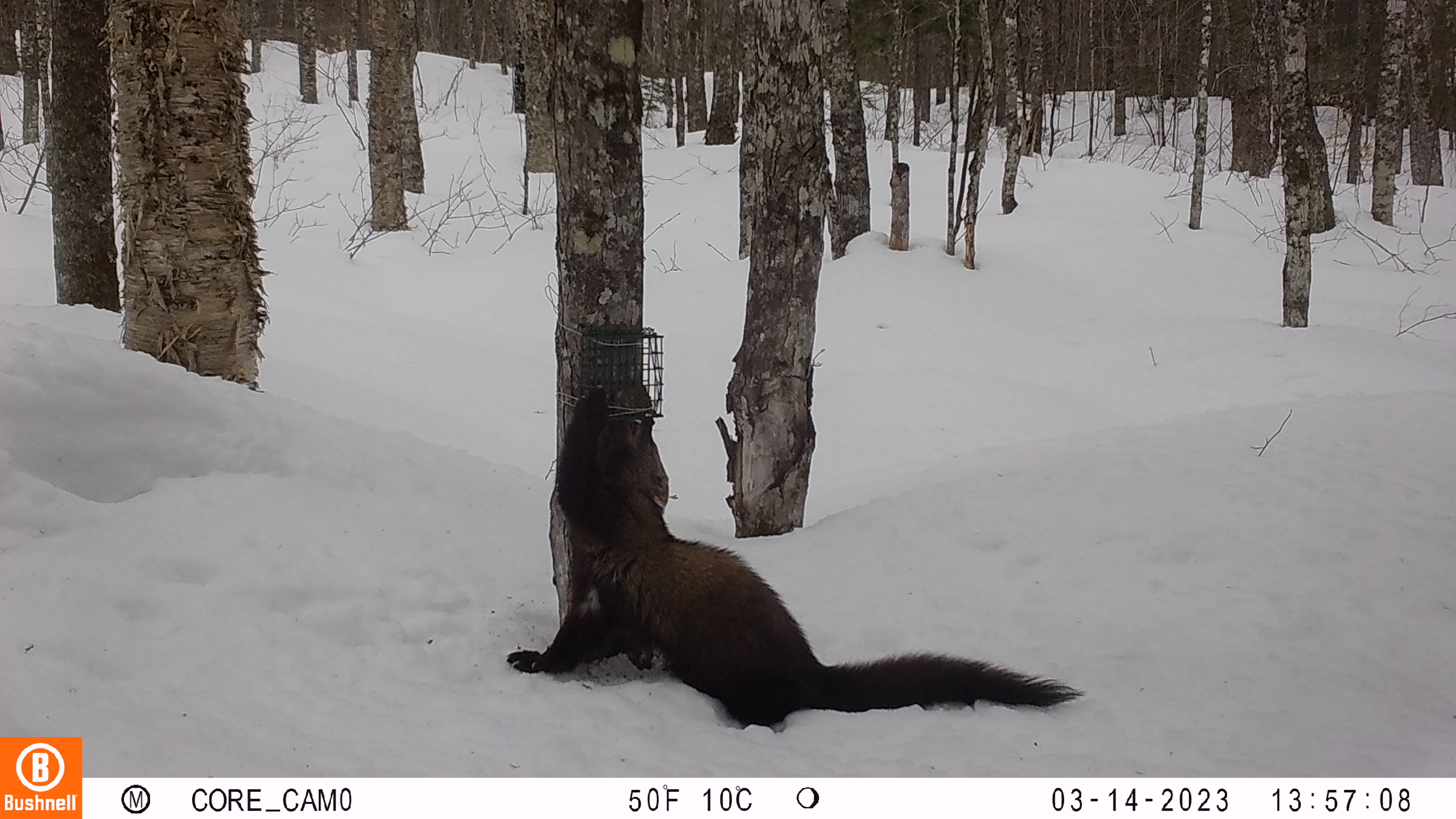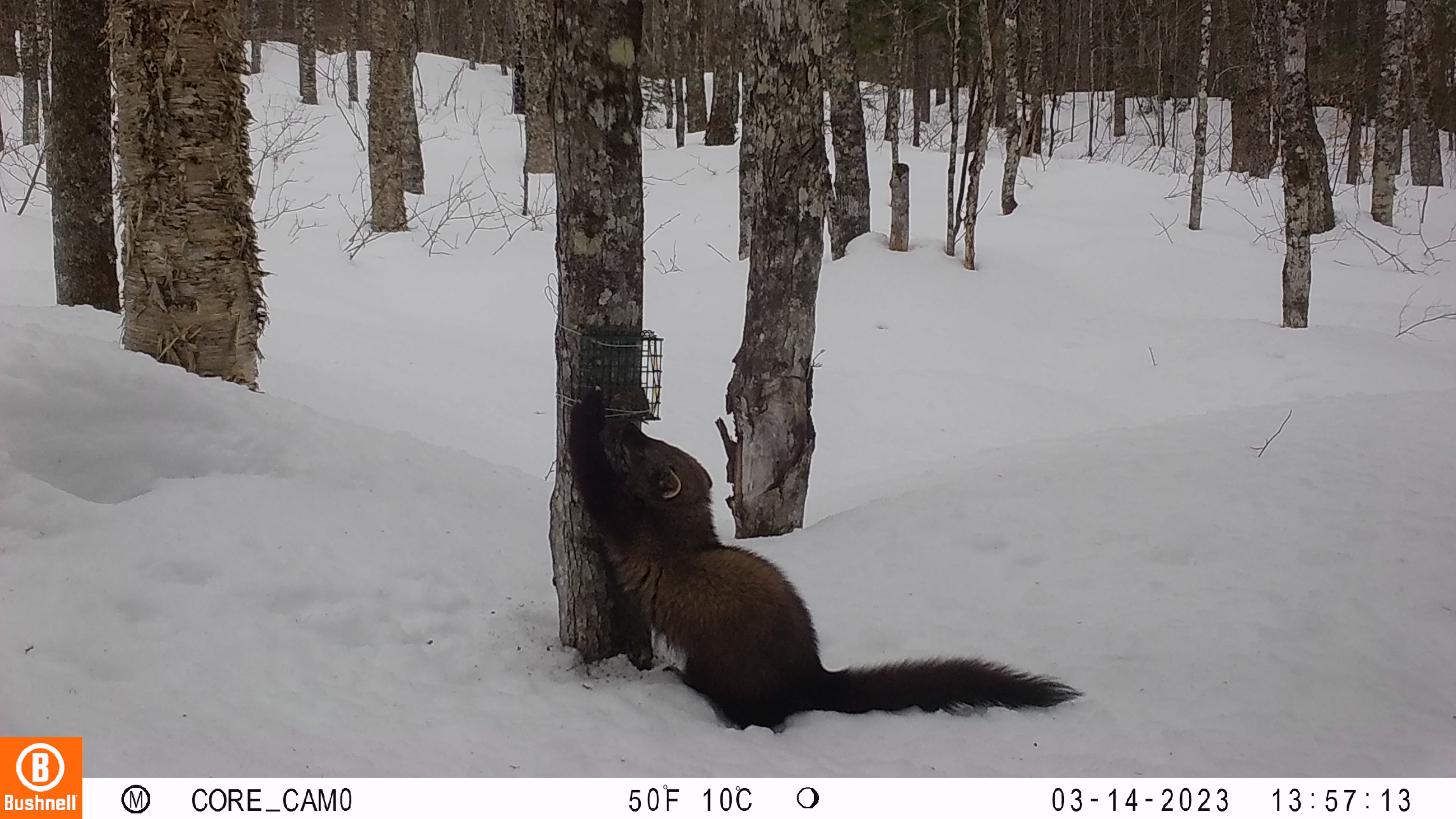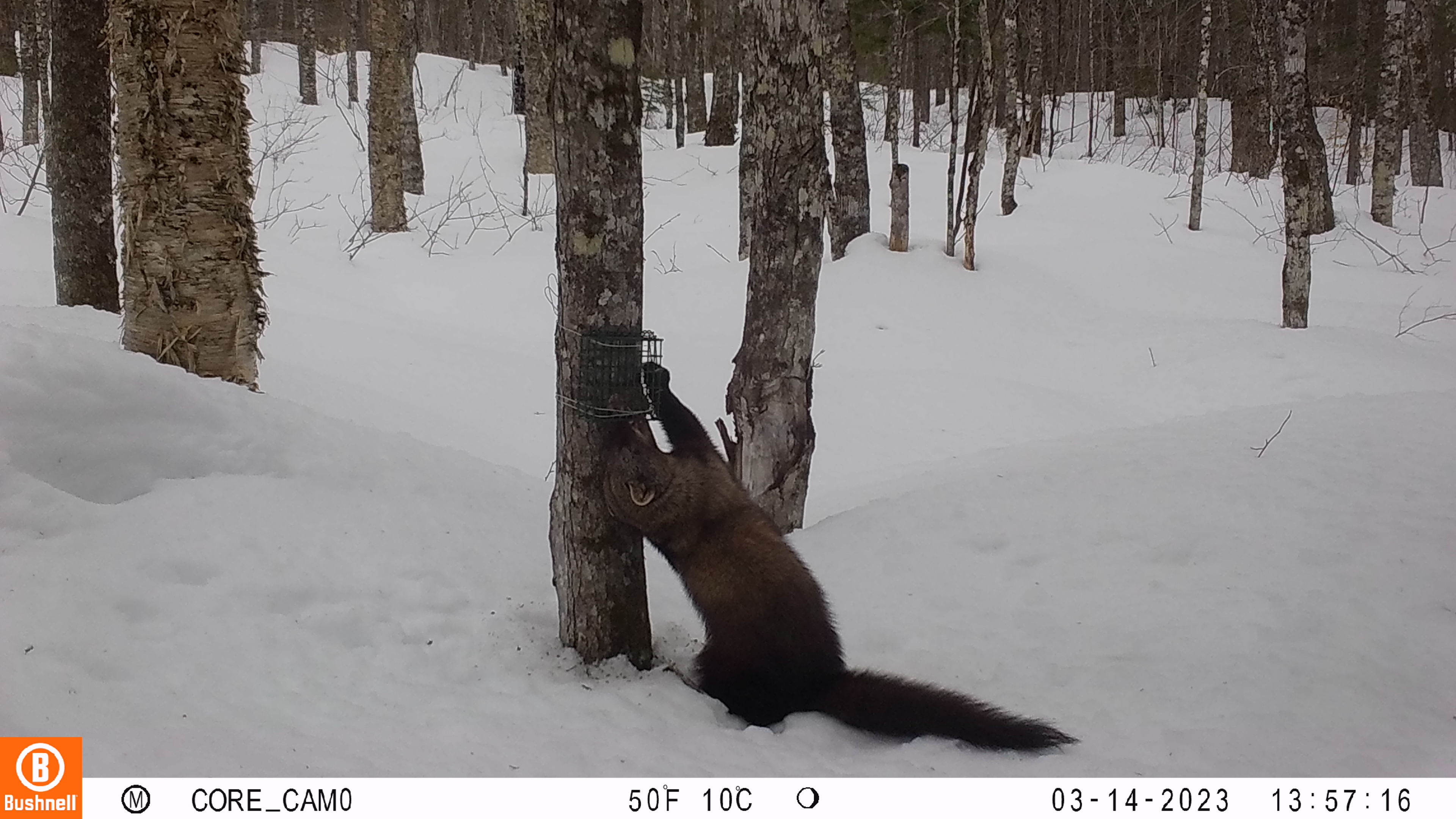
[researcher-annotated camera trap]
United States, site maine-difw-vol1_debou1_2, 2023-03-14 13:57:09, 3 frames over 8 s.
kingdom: Animalia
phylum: Chordata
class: Mammalia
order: Carnivora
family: Mustelidae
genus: Pekania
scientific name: Pekania pennanti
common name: fisher